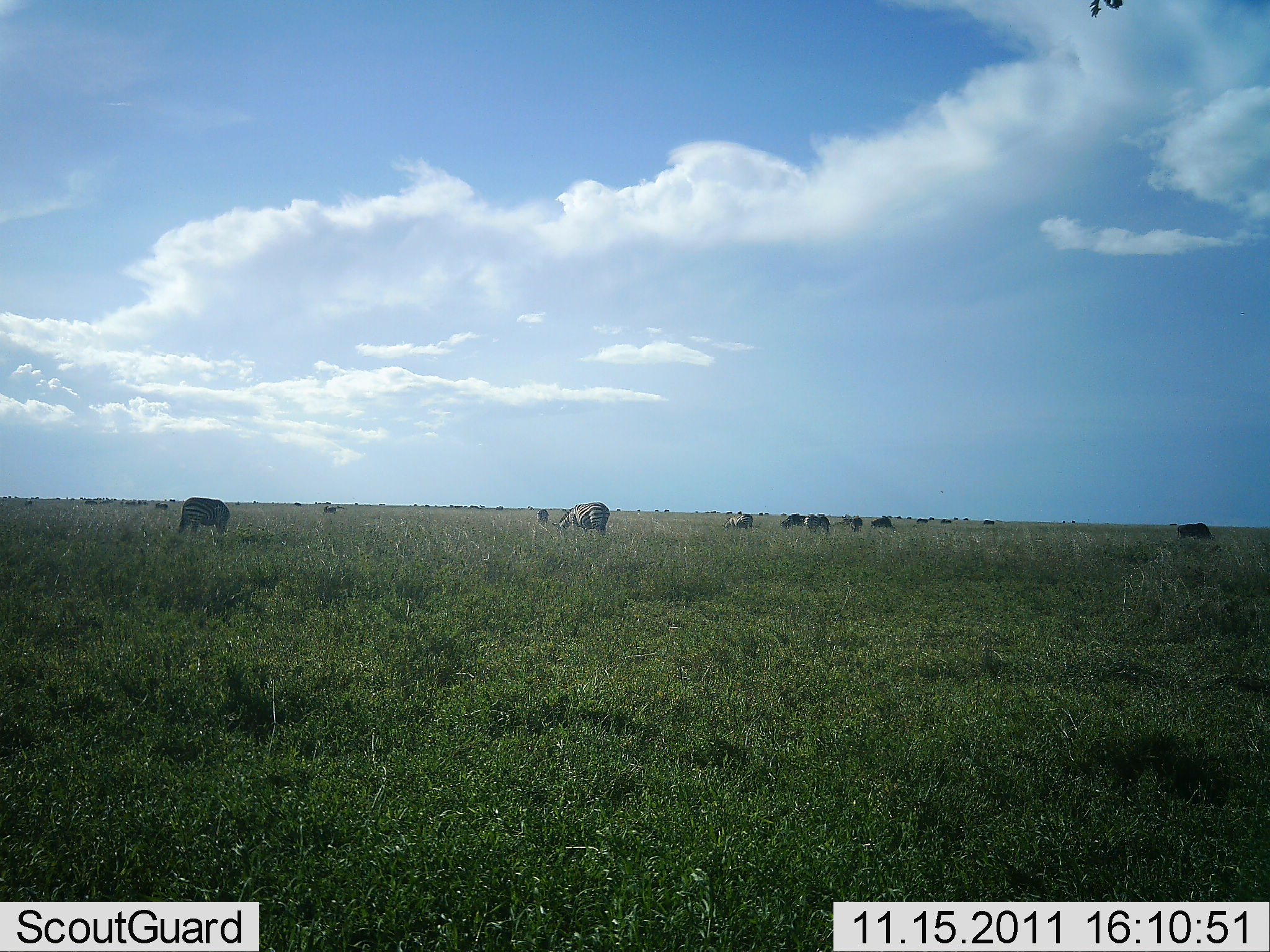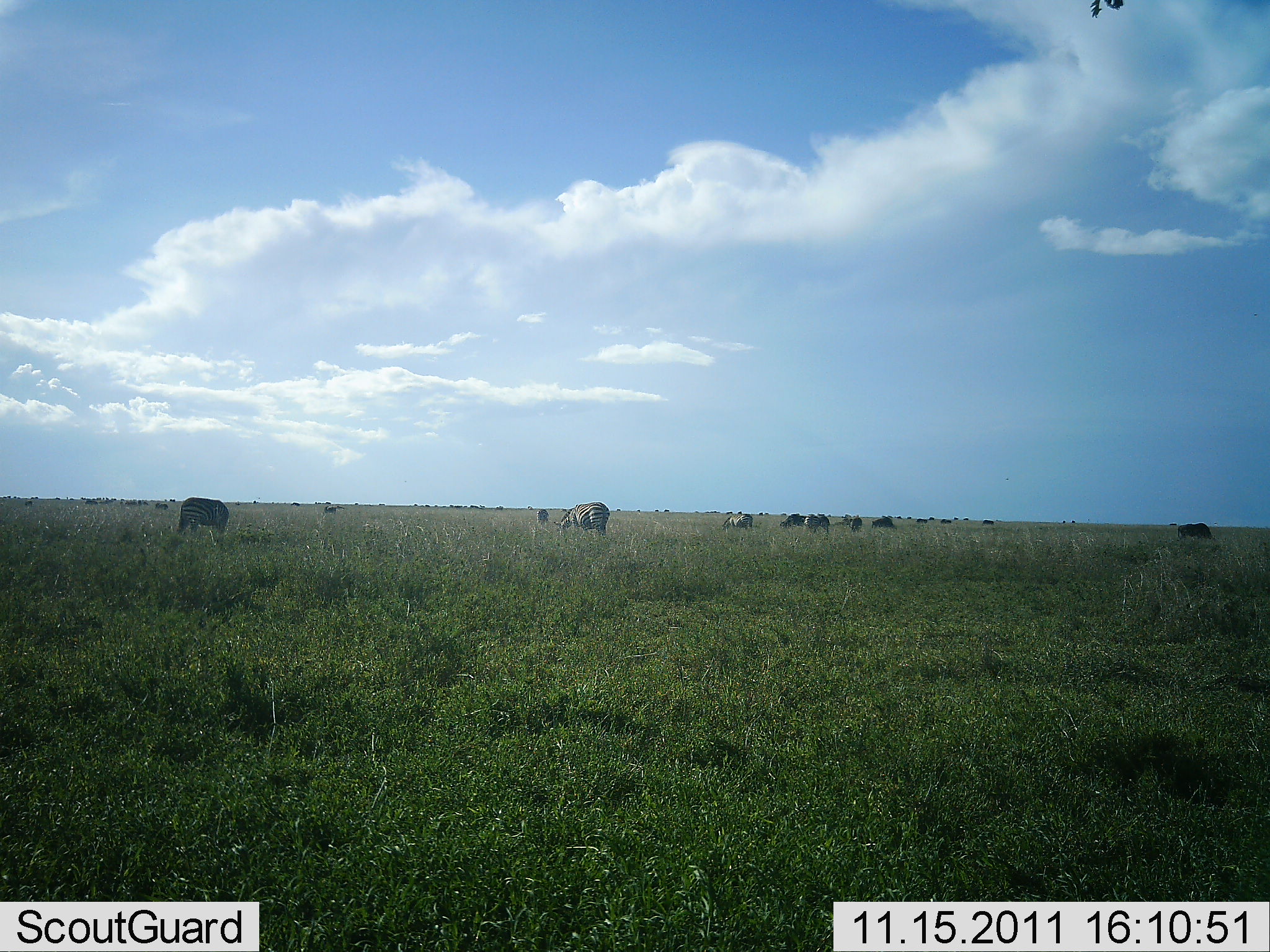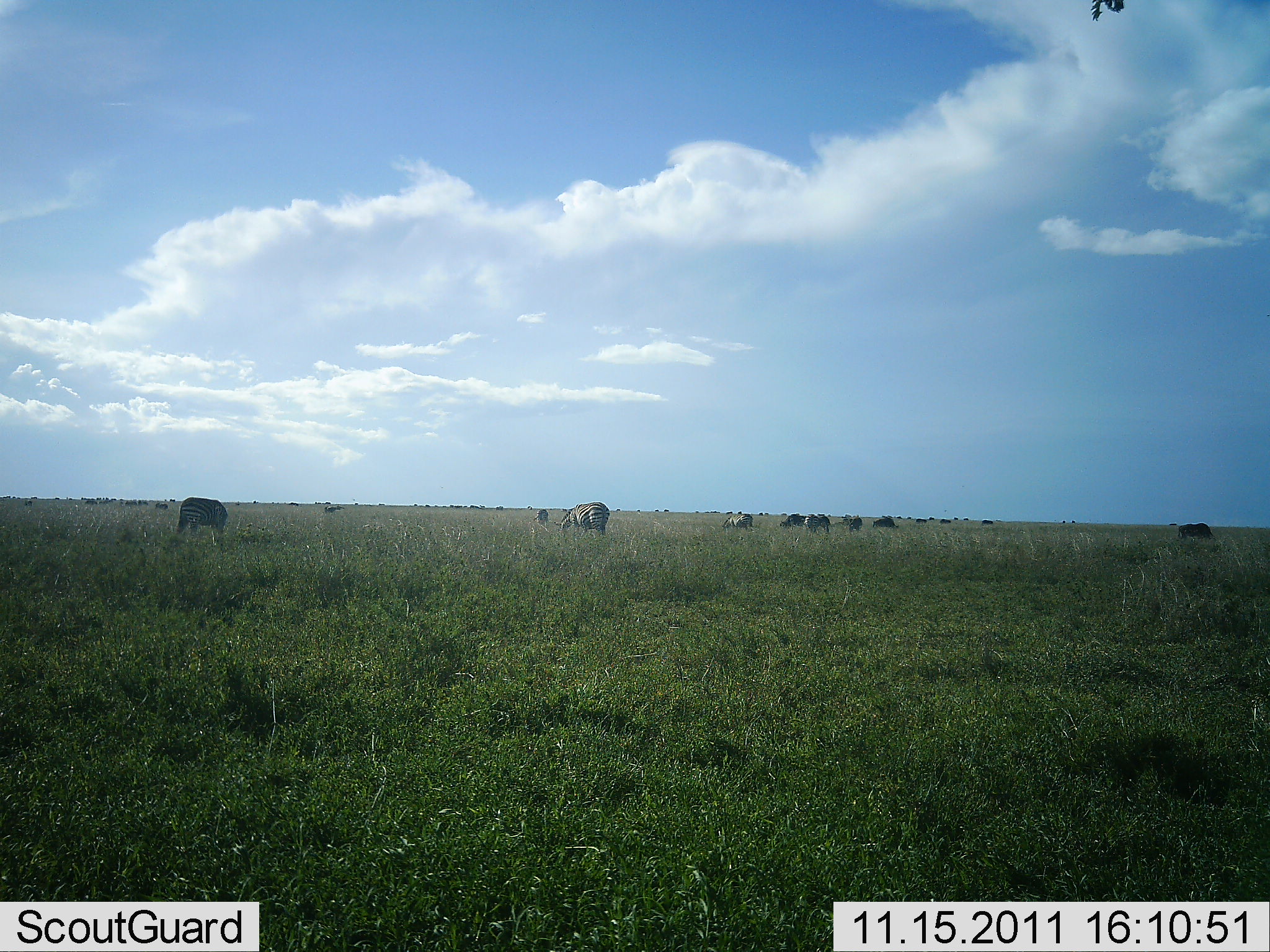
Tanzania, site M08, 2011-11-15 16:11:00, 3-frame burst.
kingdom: Animalia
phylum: Chordata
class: Mammalia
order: Perissodactyla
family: Equidae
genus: Equus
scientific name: Equus quagga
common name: plains zebra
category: zebra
Zebra (plains zebra) (Equus quagga), count 8. Behavior (volunteer vote fractions): standing 30%, resting 0%, moving 10%, interacting 0%. Young present (vote fraction): 0%. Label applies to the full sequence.